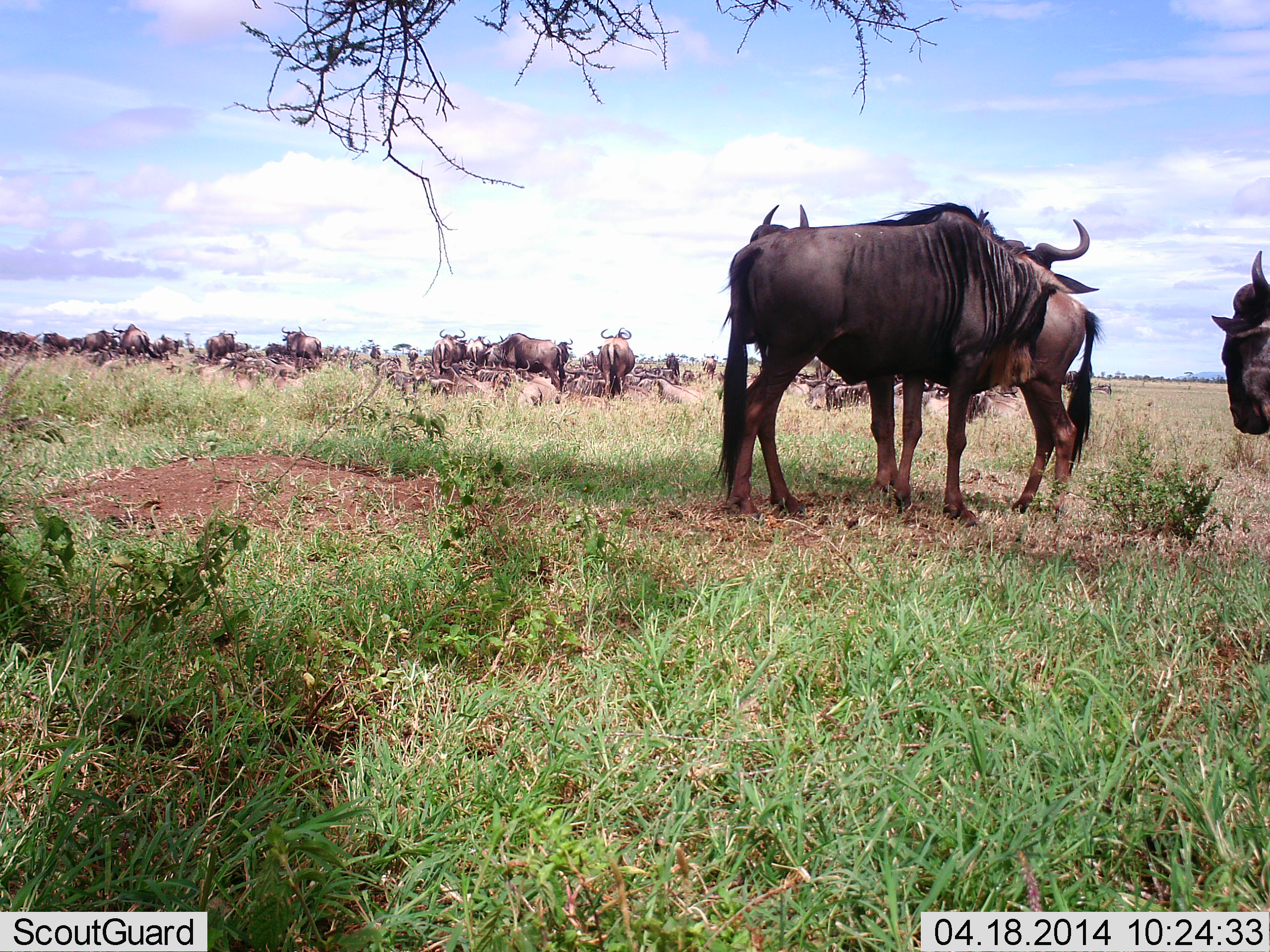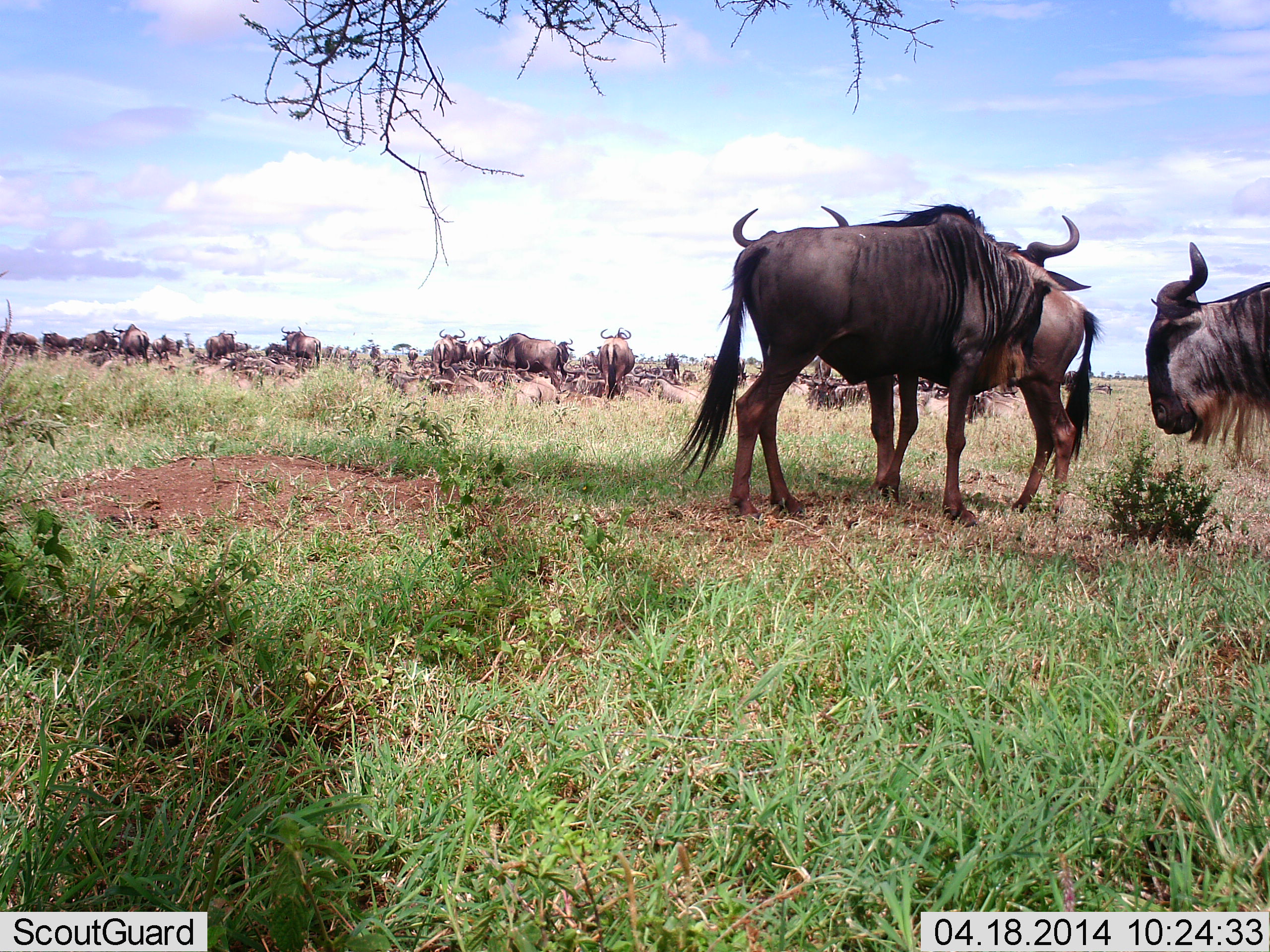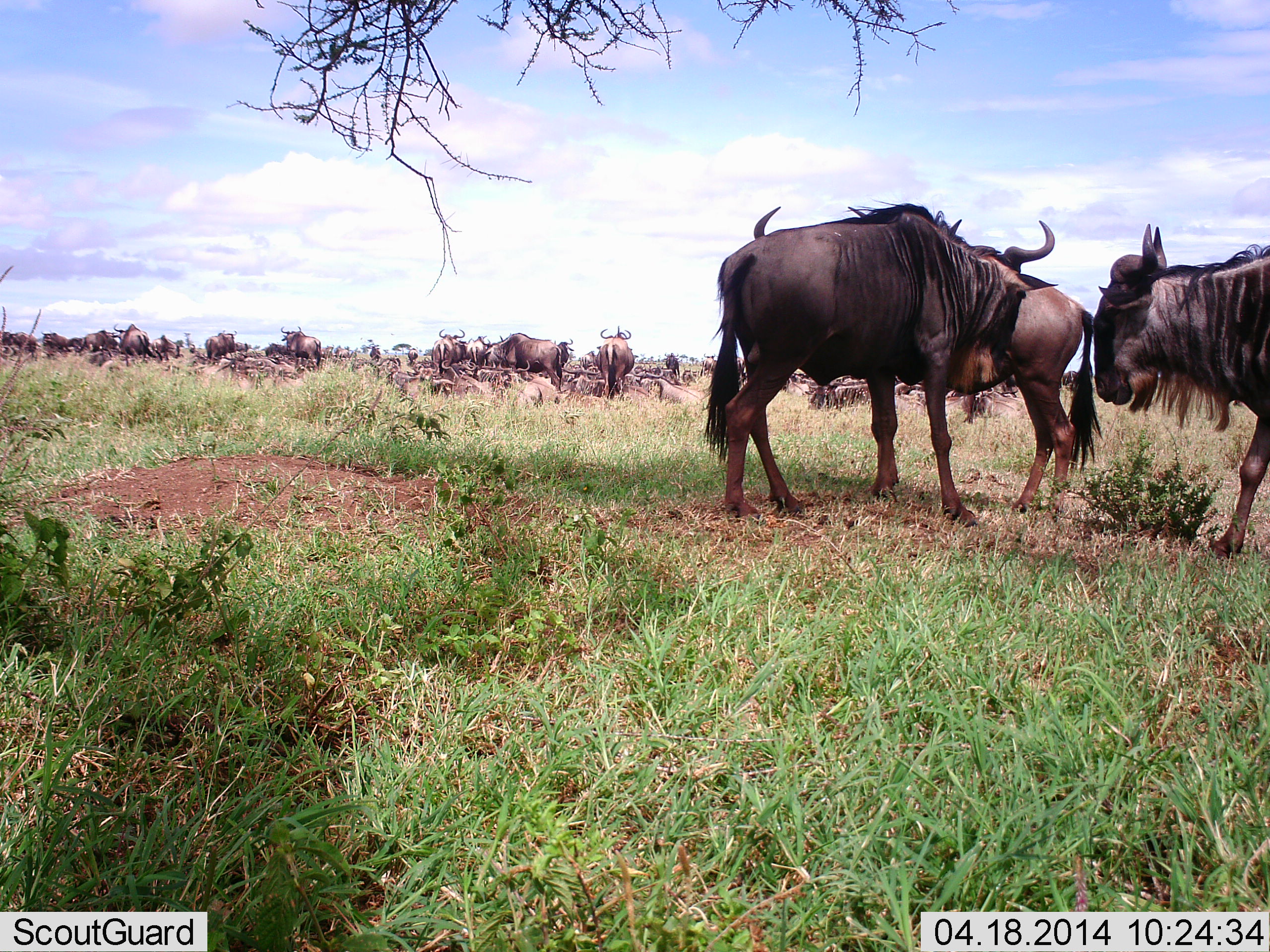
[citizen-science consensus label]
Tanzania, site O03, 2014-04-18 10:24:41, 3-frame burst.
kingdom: Animalia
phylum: Chordata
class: Mammalia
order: Artiodactyla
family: Bovidae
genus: Connochaetes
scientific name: Connochaetes taurinus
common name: blue wildebeest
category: wildebeest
Wildebeest (blue wildebeest) (Connochaetes taurinus), count 11-50. Behavior (volunteer vote fractions): standing 70%, resting 30%, moving 30%, interacting 10%. Young present (vote fraction): 10%. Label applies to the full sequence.